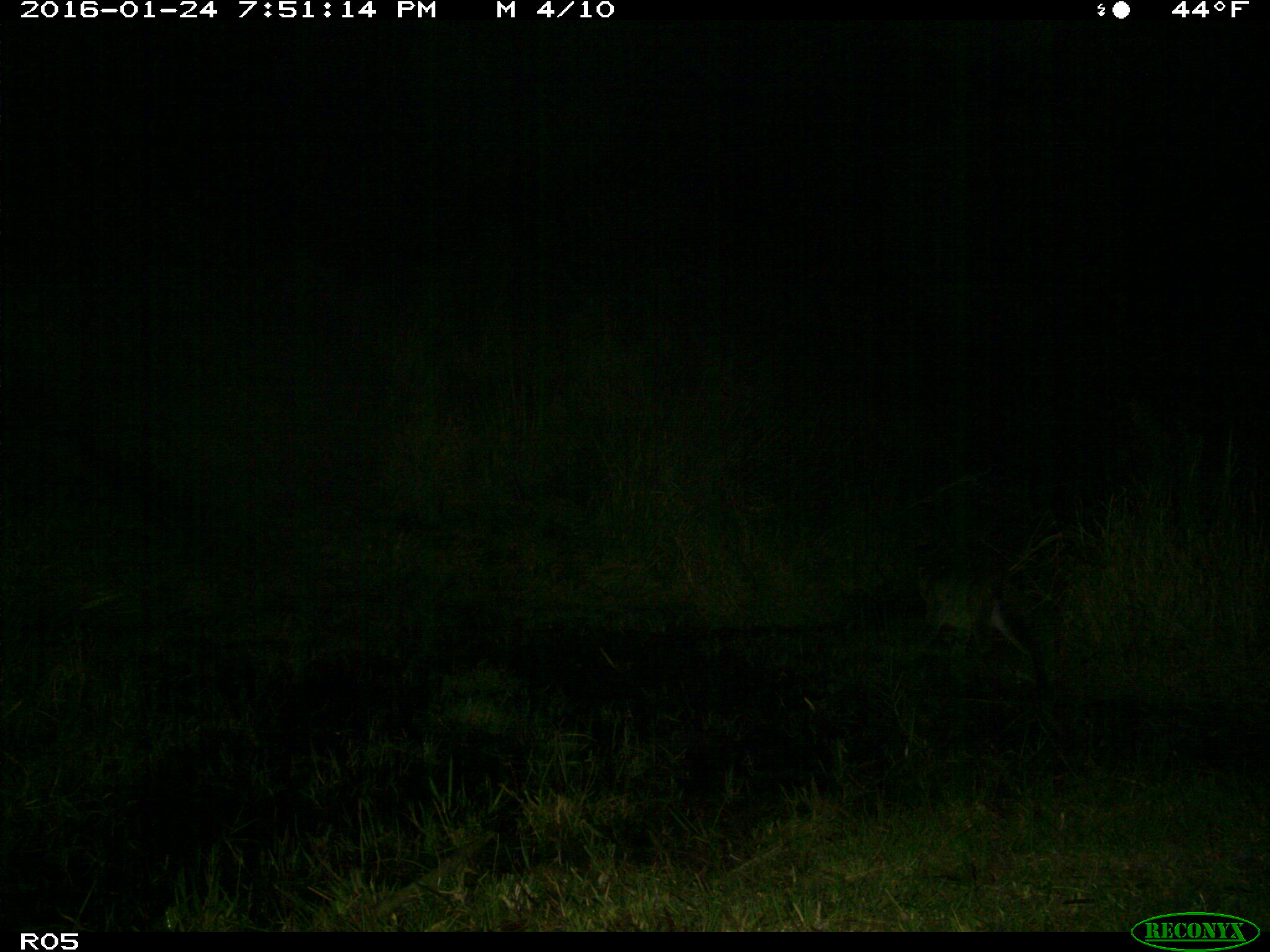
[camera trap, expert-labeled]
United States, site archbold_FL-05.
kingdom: Animalia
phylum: Chordata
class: Mammalia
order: Carnivora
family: Felidae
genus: Lynx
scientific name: Lynx rufus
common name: bobcat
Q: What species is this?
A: Lynx rufus (bobcat).